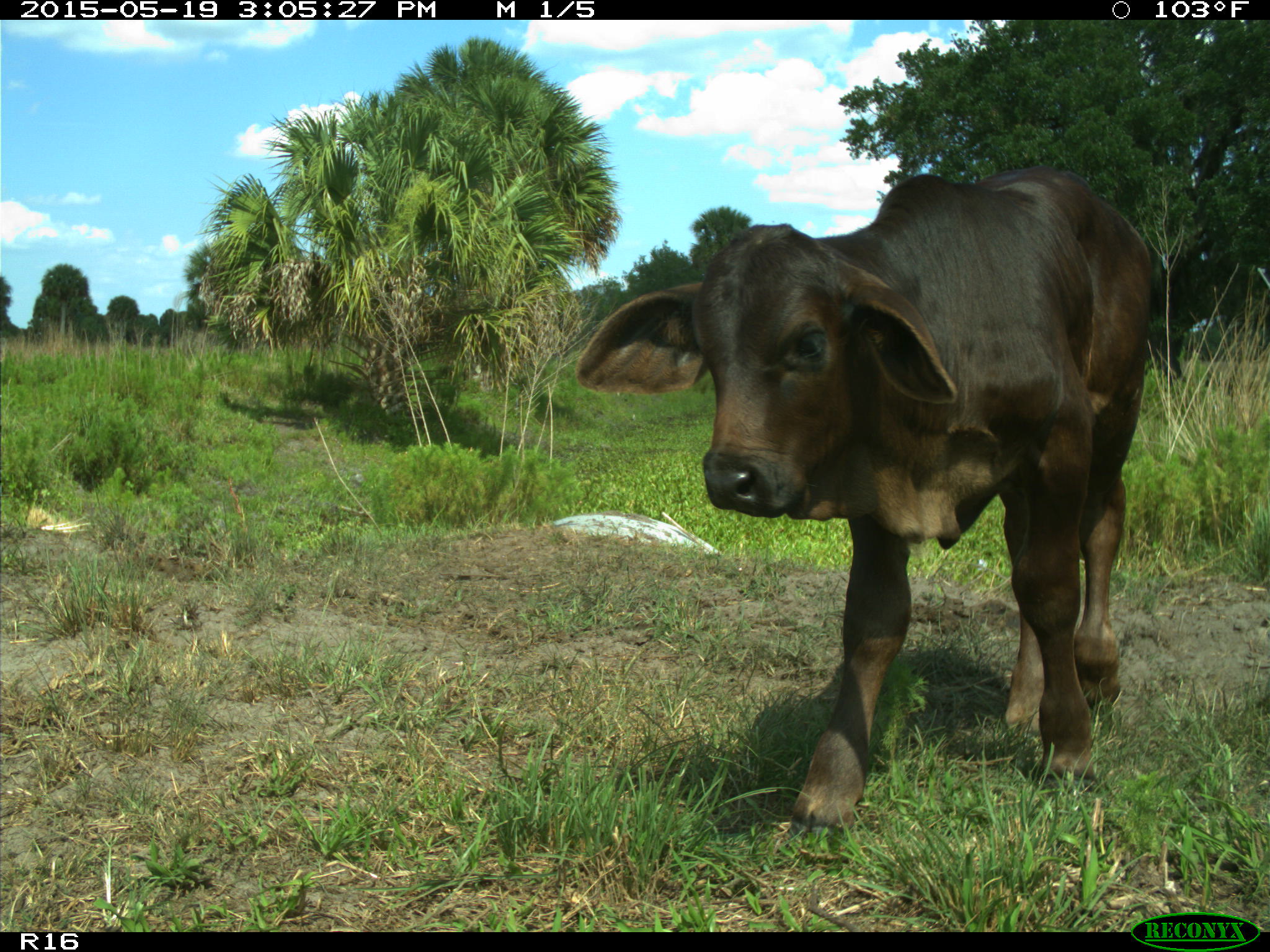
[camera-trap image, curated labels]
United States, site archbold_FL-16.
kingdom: Animalia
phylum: Chordata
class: Mammalia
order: Artiodactyla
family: Bovidae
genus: Bos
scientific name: Bos taurus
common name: domestic cow